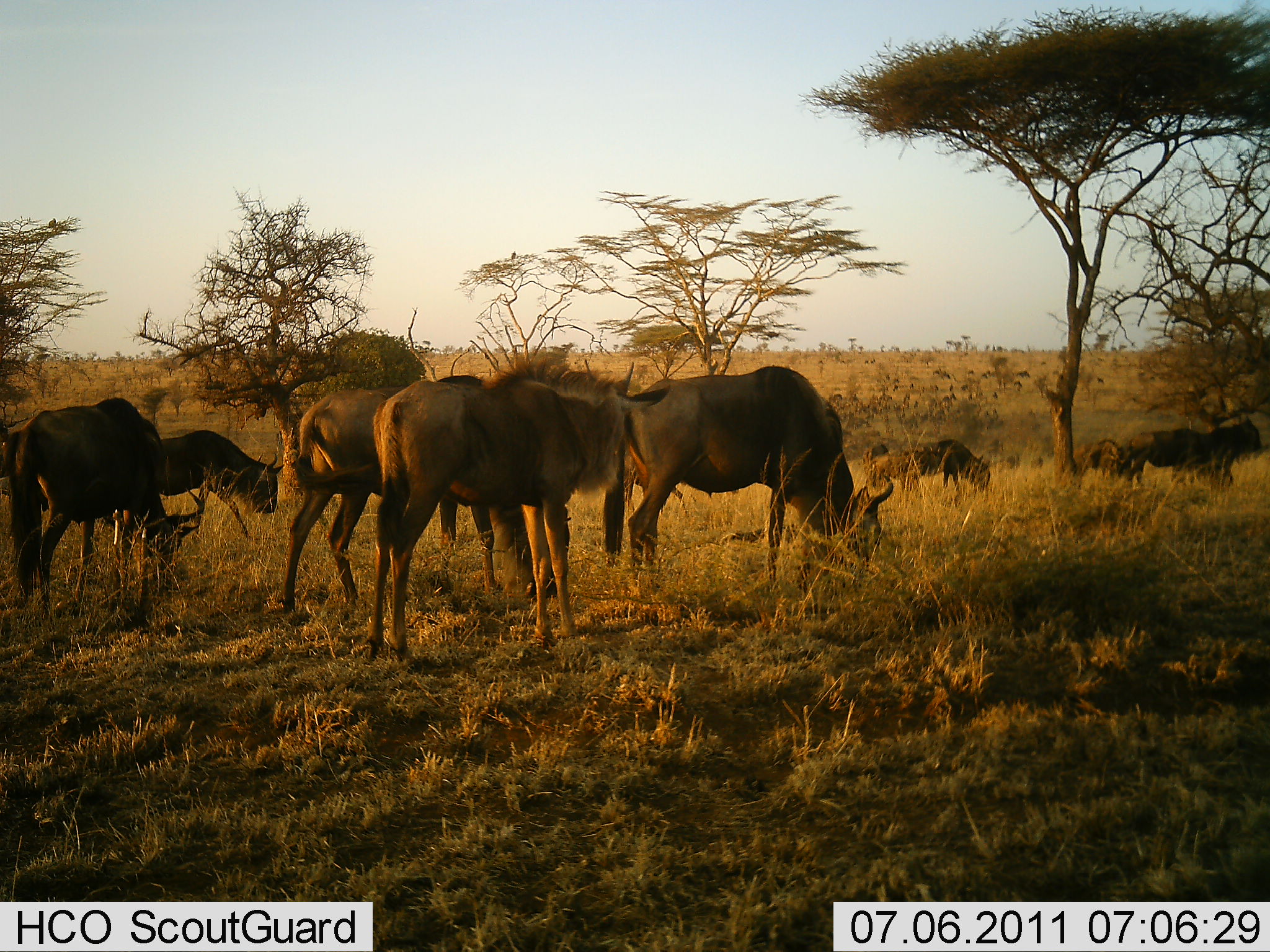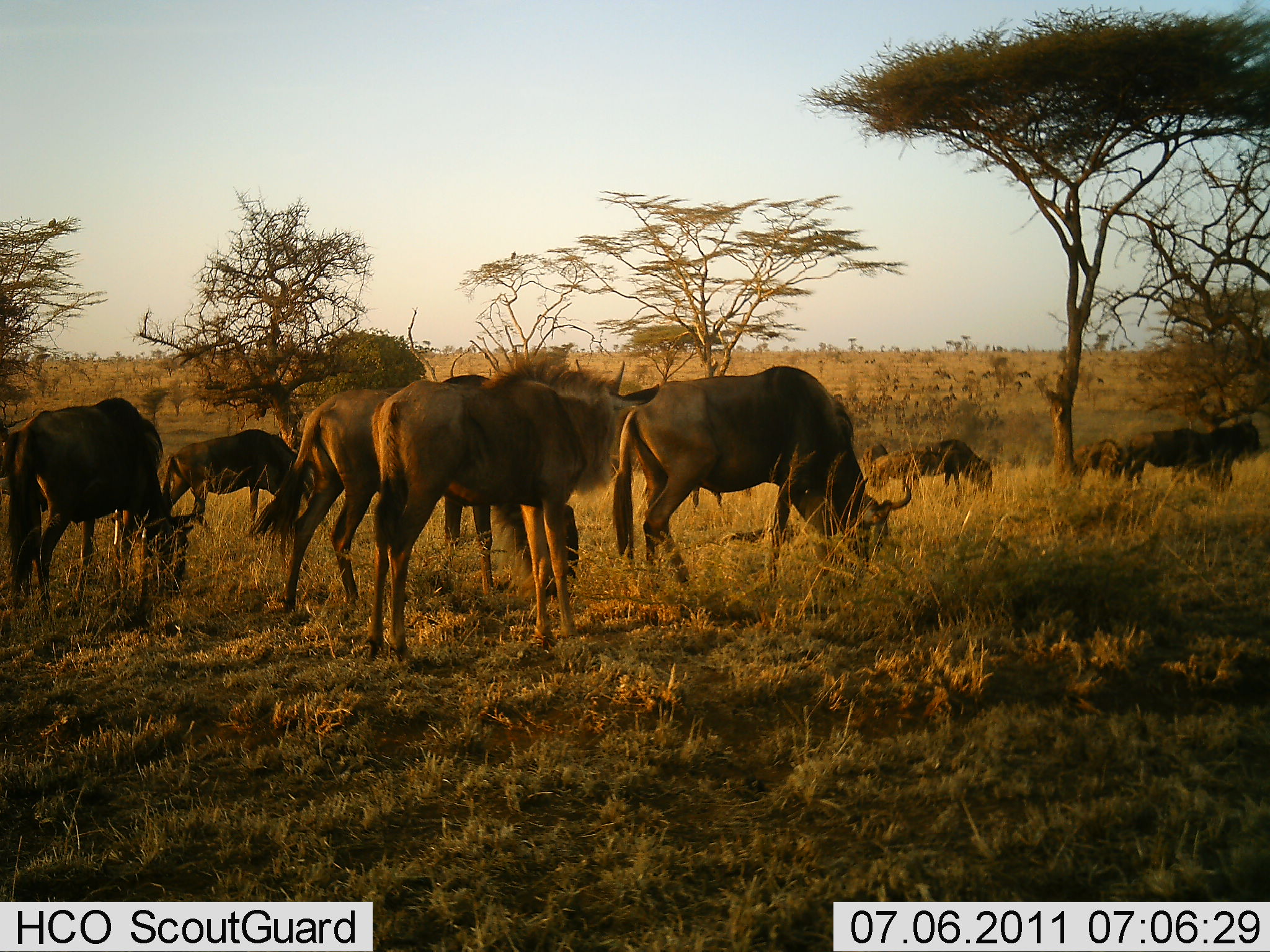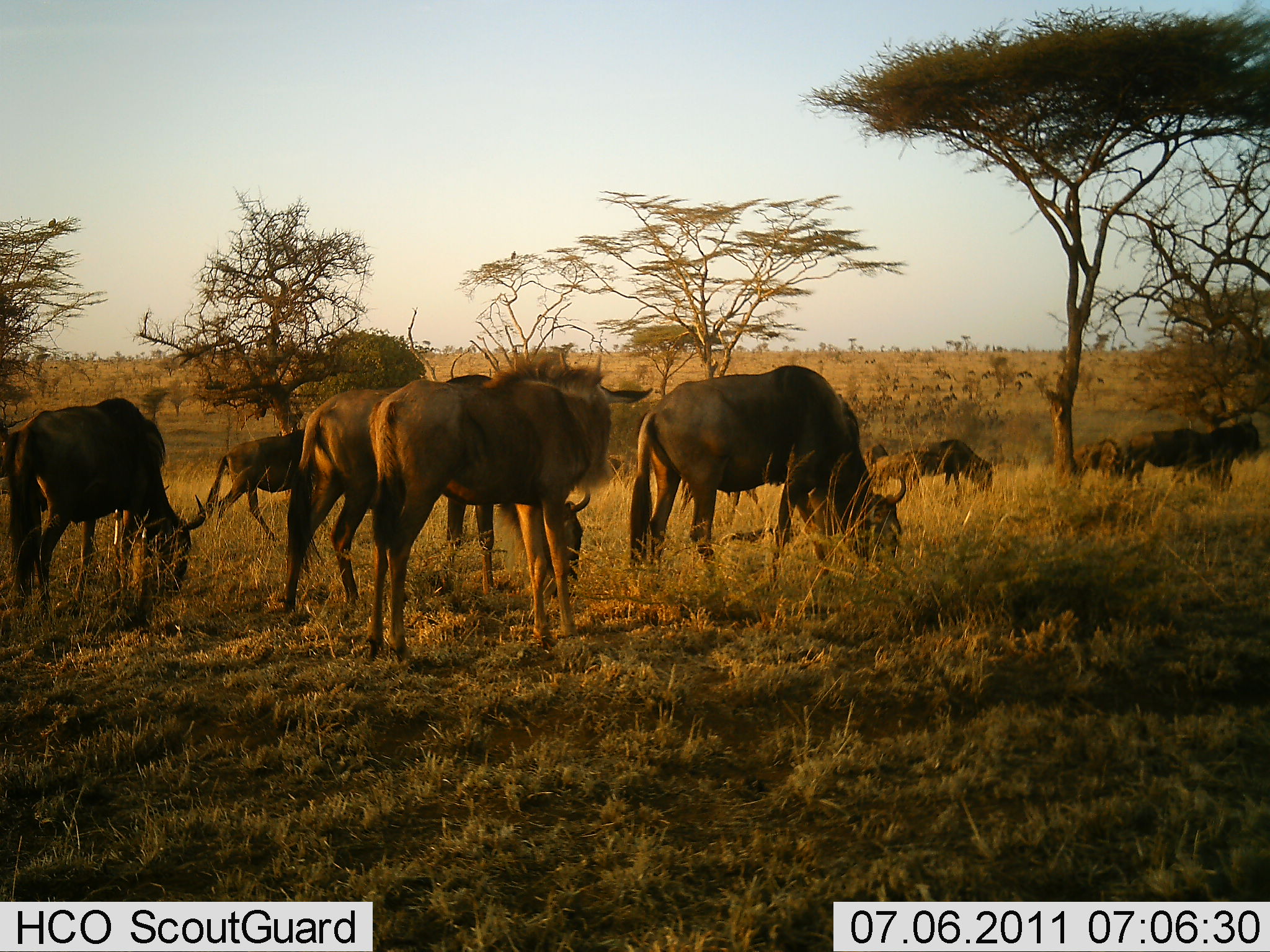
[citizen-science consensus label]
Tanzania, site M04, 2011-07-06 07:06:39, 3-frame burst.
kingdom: Animalia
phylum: Chordata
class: Mammalia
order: Artiodactyla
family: Bovidae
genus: Connochaetes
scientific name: Connochaetes taurinus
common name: blue wildebeest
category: wildebeest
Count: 9.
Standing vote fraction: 67%.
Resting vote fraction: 0%.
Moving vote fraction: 25%.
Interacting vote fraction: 8%.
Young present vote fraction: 8%.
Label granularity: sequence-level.